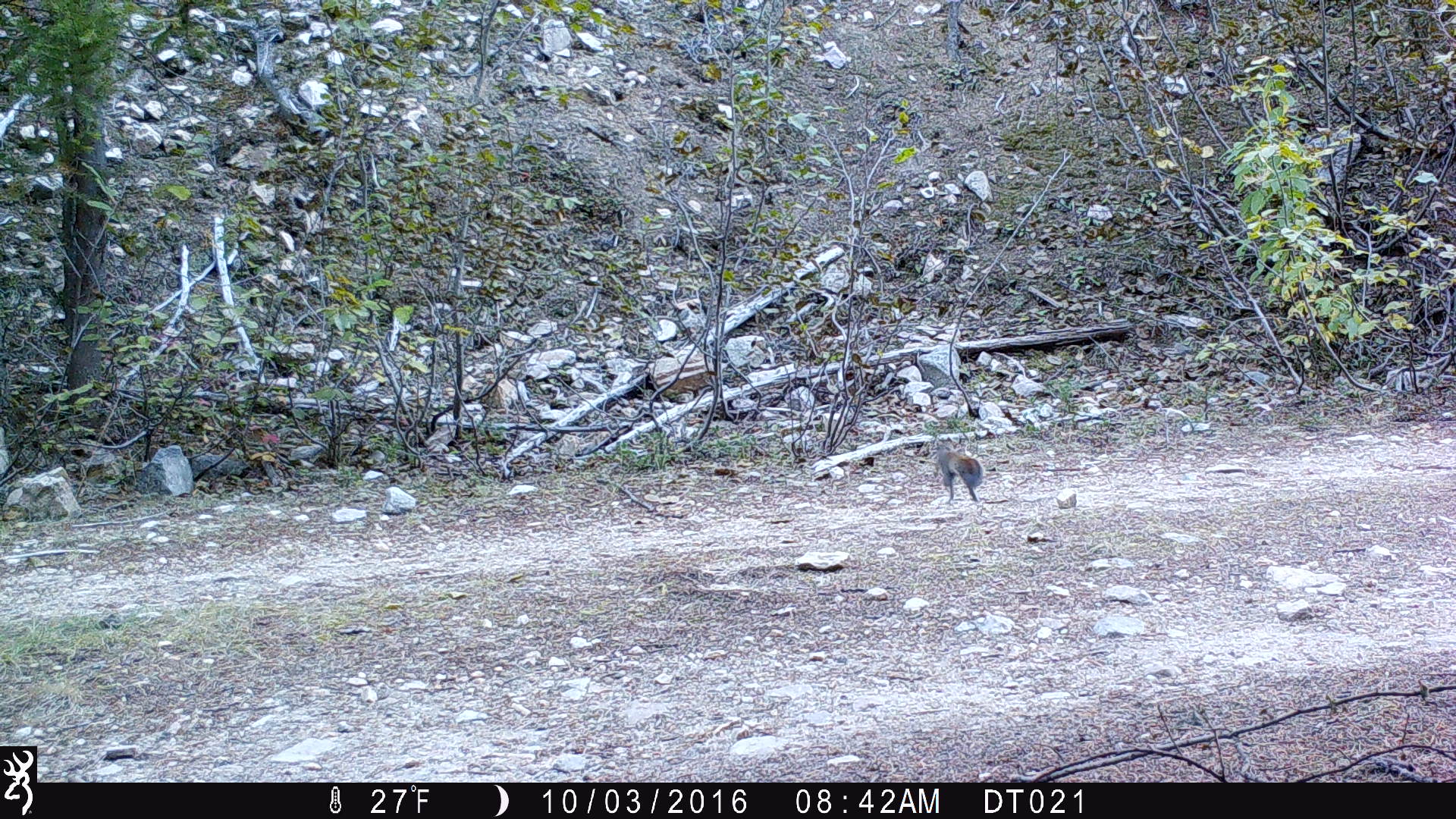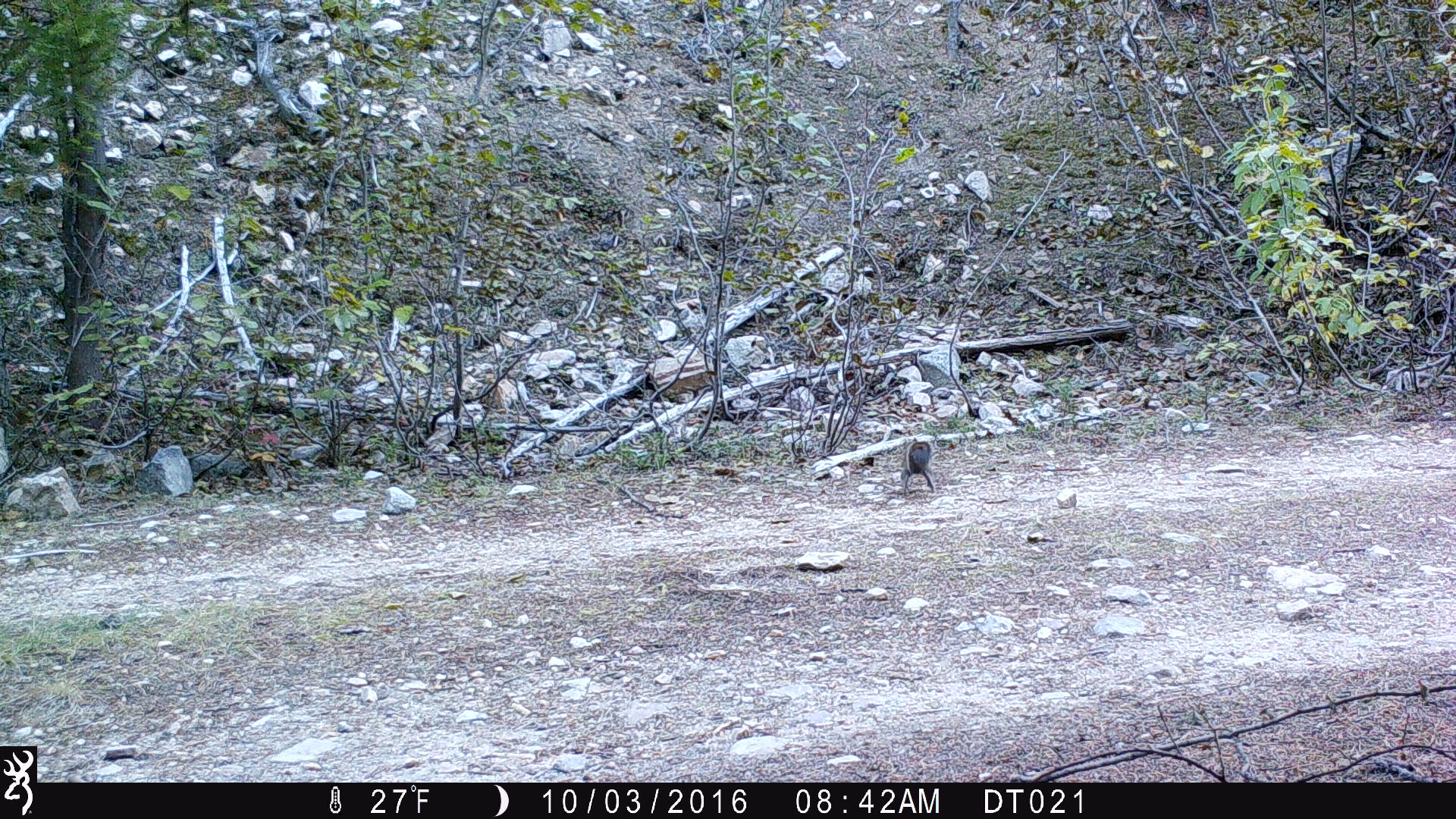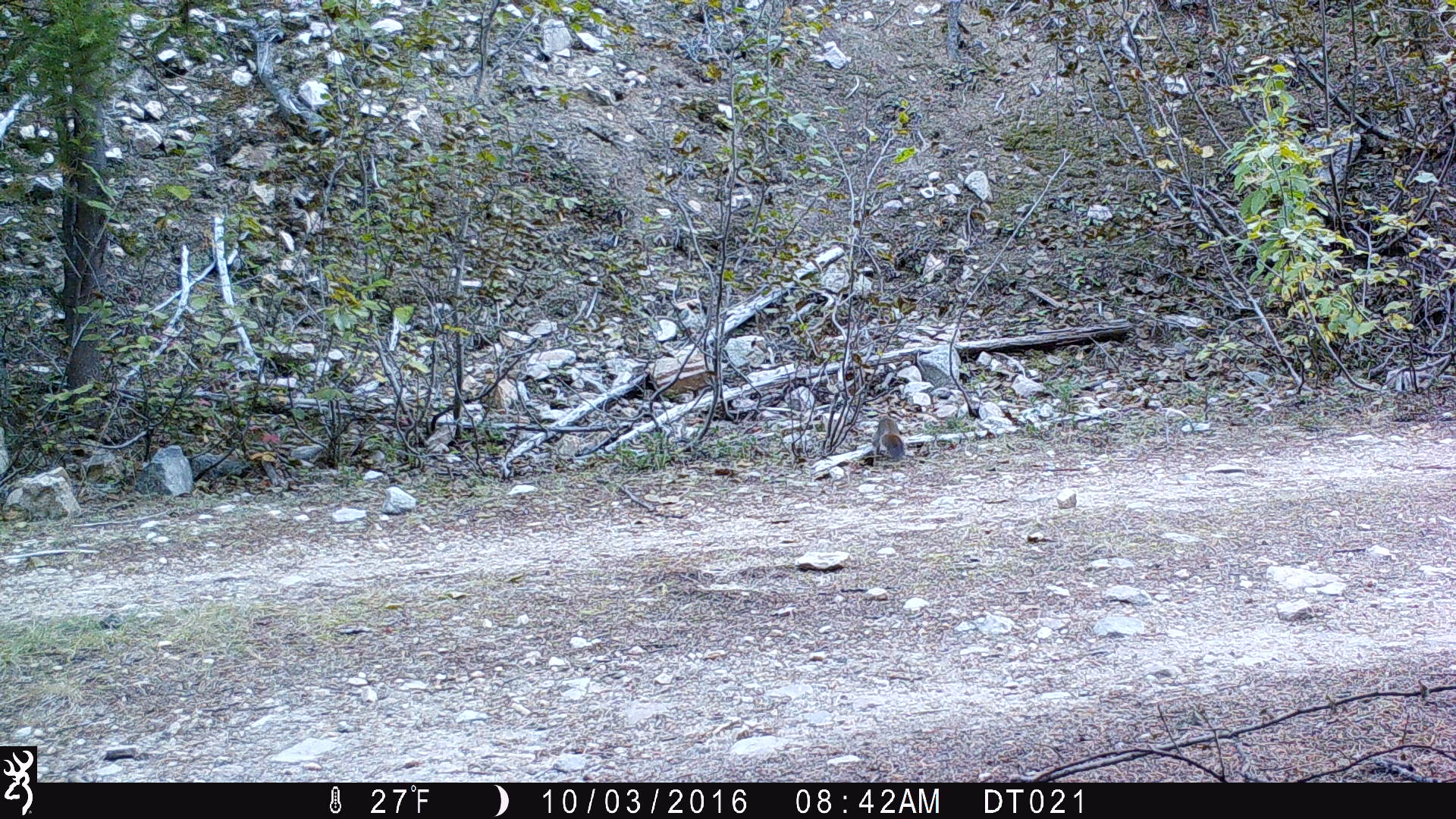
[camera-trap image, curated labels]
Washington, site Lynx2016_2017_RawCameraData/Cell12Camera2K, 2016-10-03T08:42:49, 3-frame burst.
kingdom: Animalia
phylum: Chordata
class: Mammalia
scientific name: Mammalia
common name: small mammal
Small mammal (Mammalia). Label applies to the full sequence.